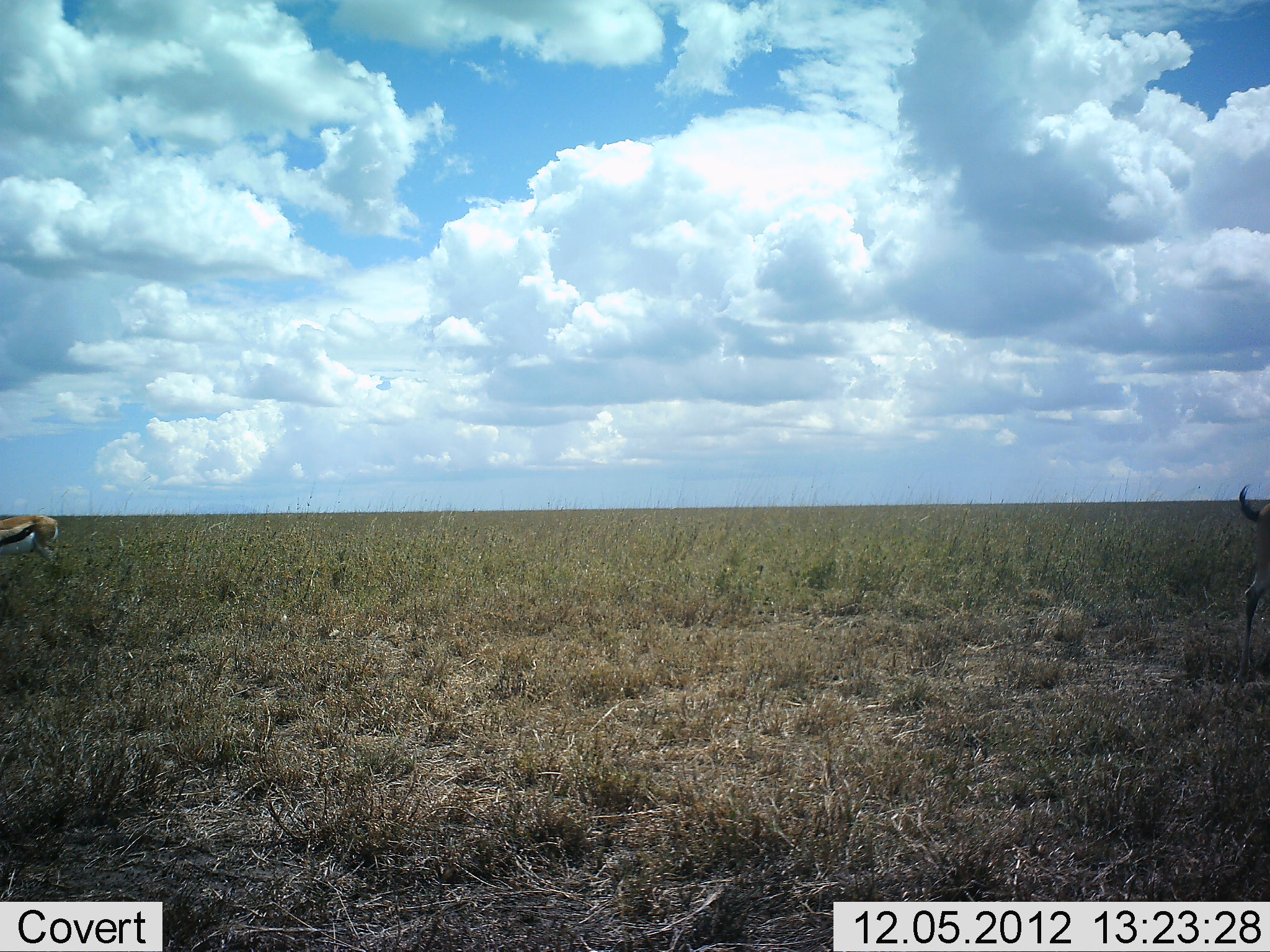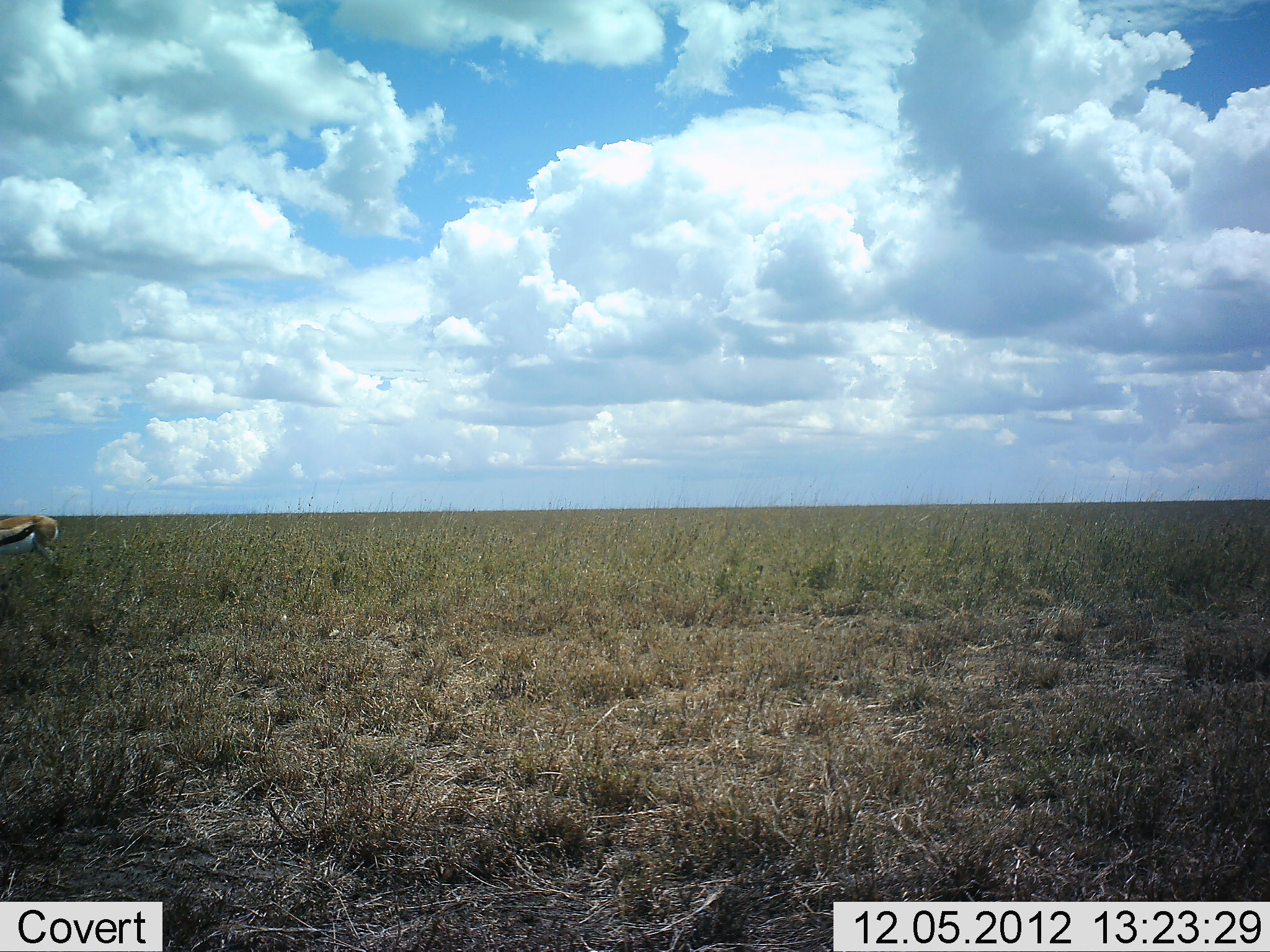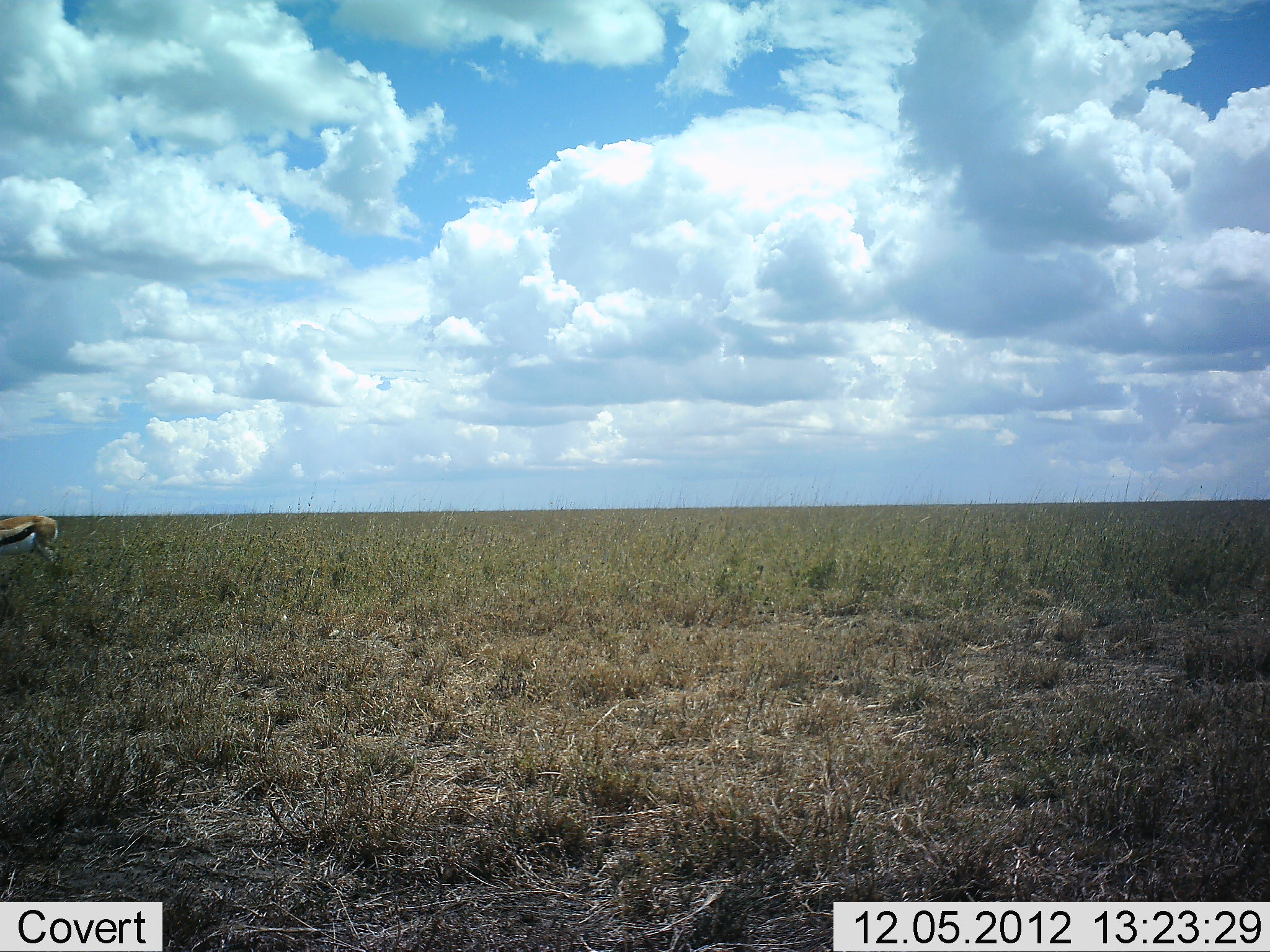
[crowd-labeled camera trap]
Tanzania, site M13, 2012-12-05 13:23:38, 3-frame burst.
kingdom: Animalia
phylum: Chordata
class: Mammalia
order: Artiodactyla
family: Bovidae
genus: Eudorcas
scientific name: Eudorcas thomsonii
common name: thomson's gazelle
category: gazellethomsons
Gazellethomsons (thomson's gazelle) (Eudorcas thomsonii), count 2. Behavior (volunteer vote fractions): standing 89%, resting 0%, moving 59%, interacting 0%. Young present (vote fraction): 0%. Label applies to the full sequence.